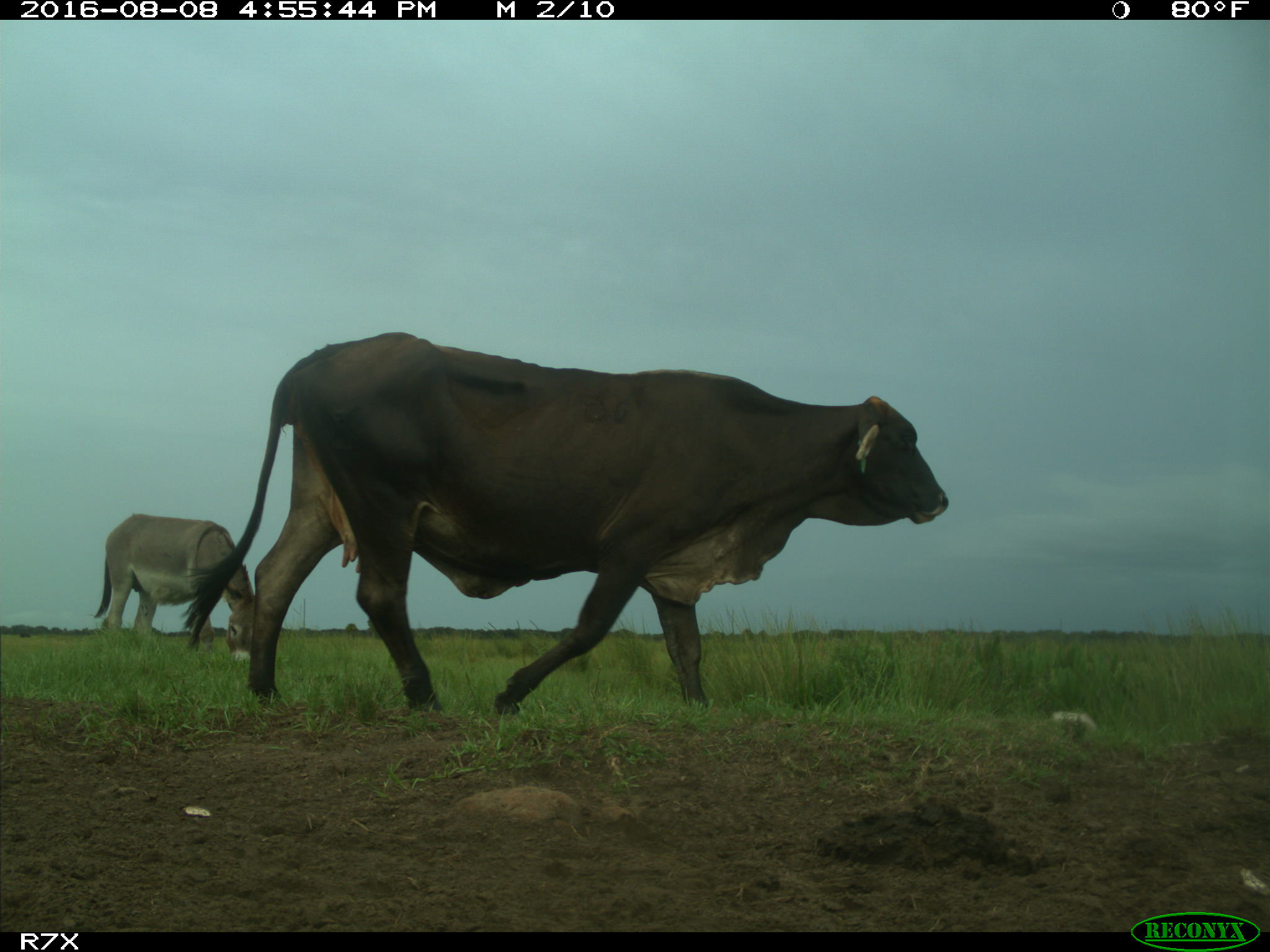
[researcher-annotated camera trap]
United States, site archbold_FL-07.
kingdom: Animalia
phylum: Chordata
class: Mammalia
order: Artiodactyla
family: Bovidae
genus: Bos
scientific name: Bos taurus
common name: domestic cow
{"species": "Bos taurus (domestic cow)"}